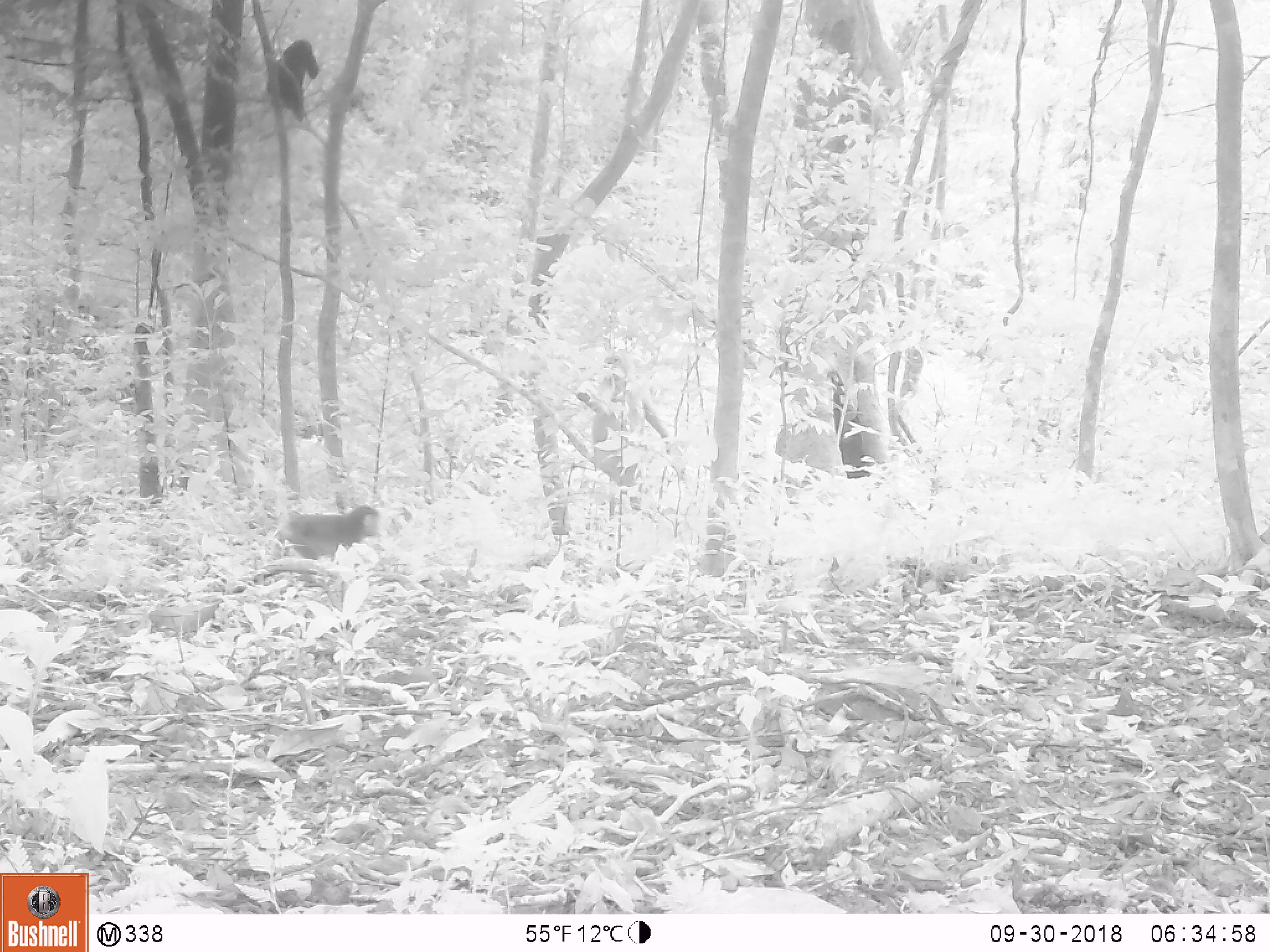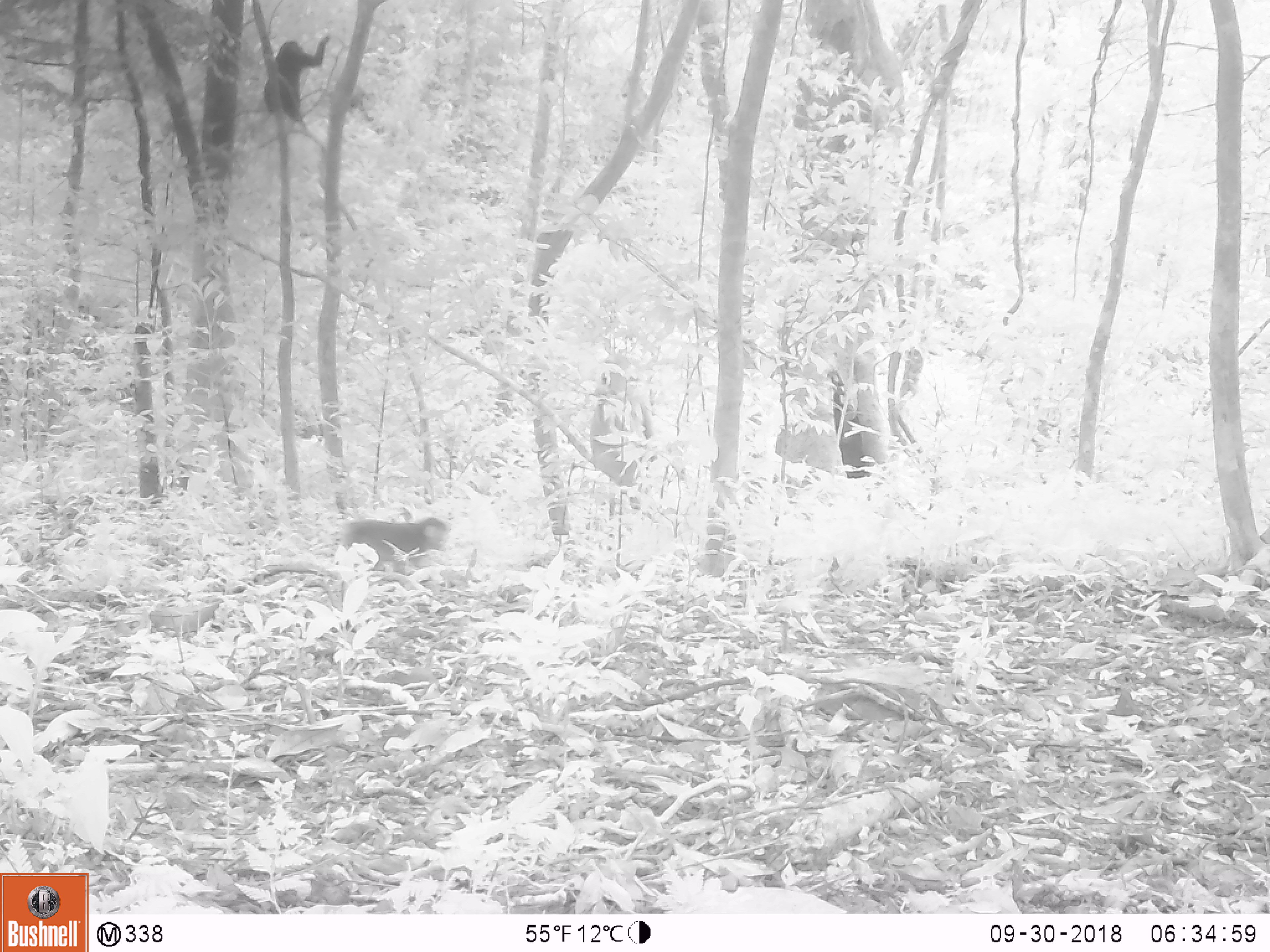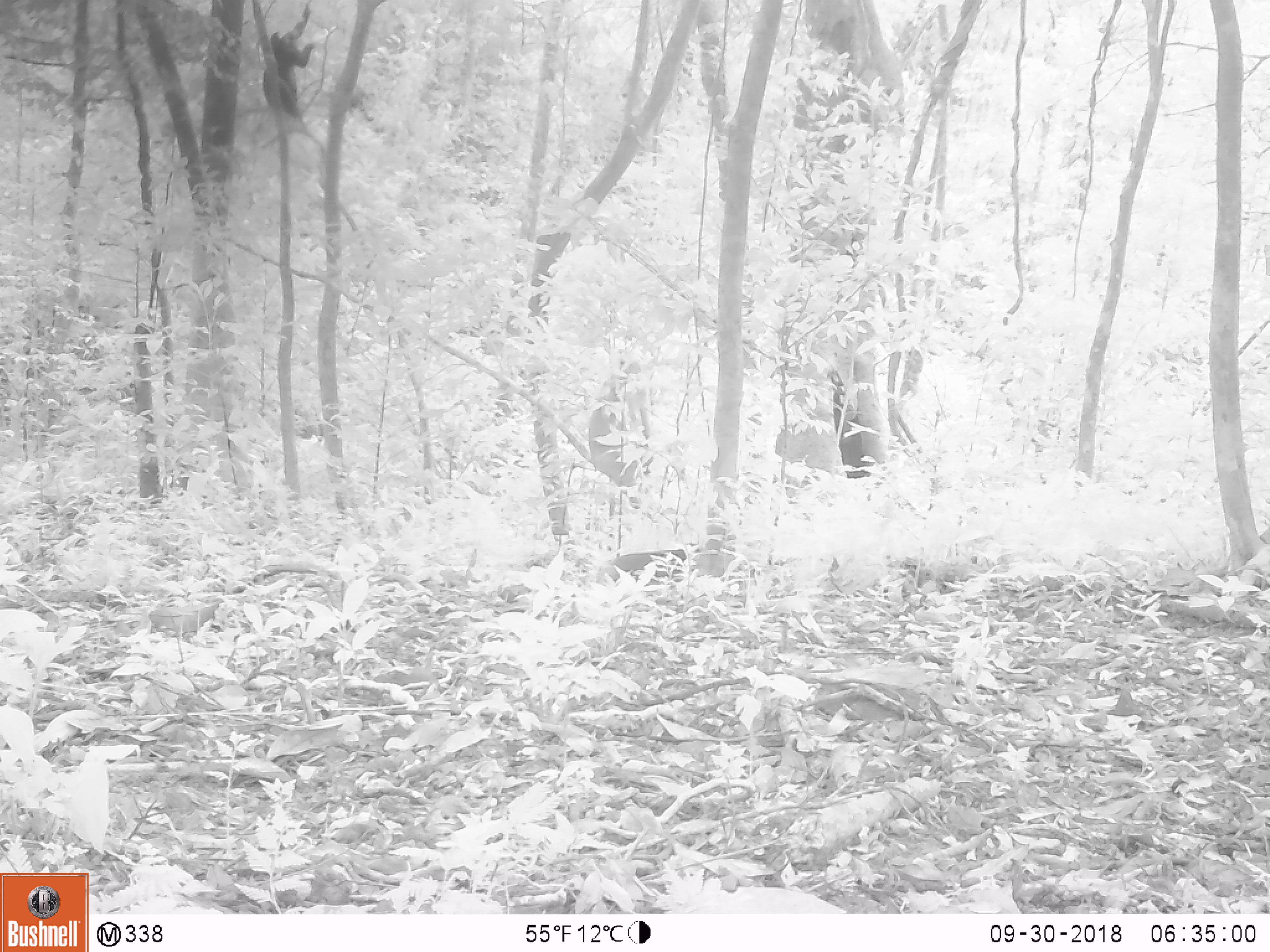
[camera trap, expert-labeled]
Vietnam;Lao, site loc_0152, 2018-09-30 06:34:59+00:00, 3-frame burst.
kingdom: Animalia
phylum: Chordata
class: Mammalia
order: Primates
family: Cercopithecidae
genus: Macaca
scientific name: Macaca arctoides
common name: stump-tailed macaque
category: stump tailed macaque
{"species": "stump tailed macaque (stump-tailed macaque) (Macaca arctoides)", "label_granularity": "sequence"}